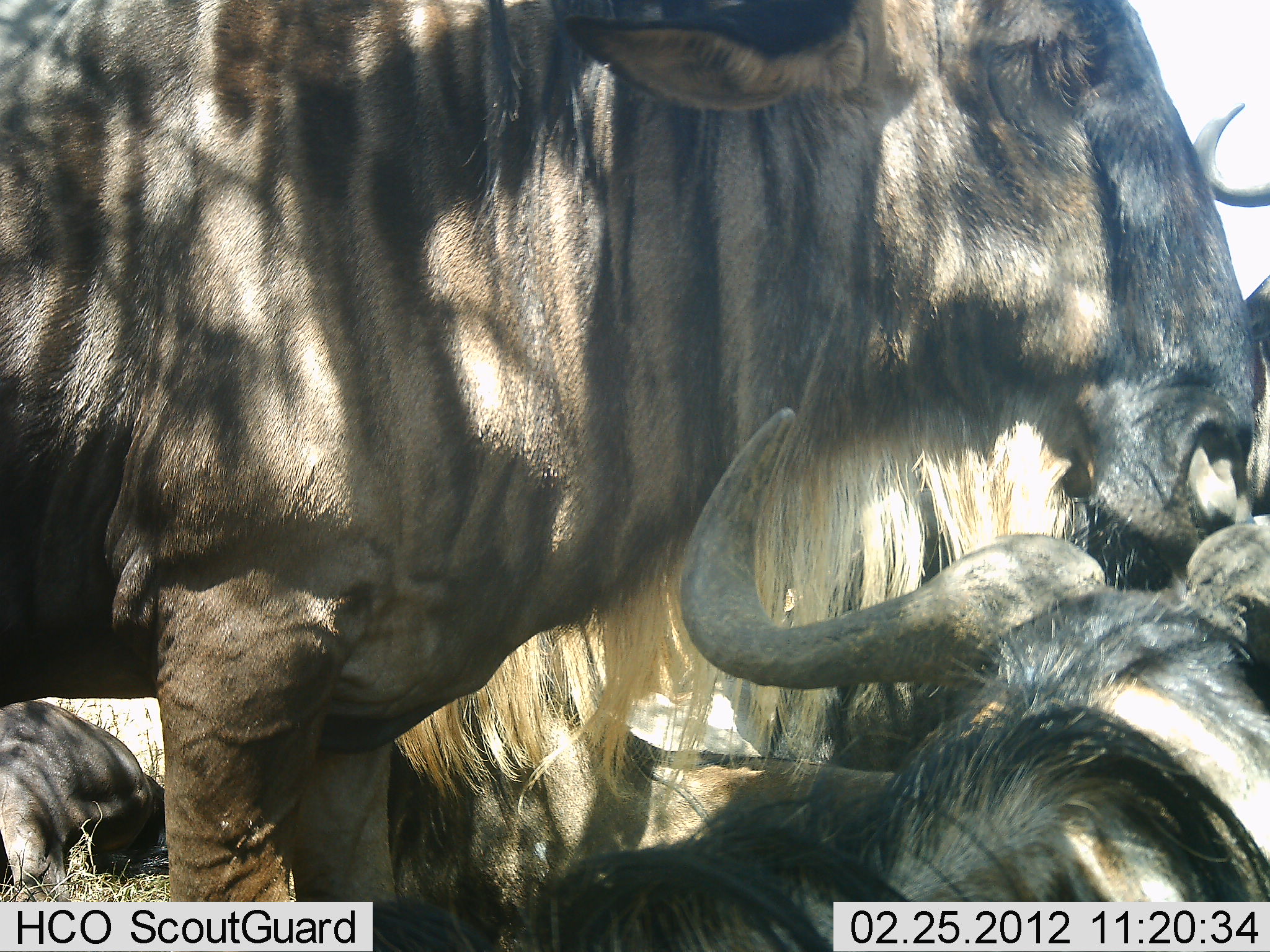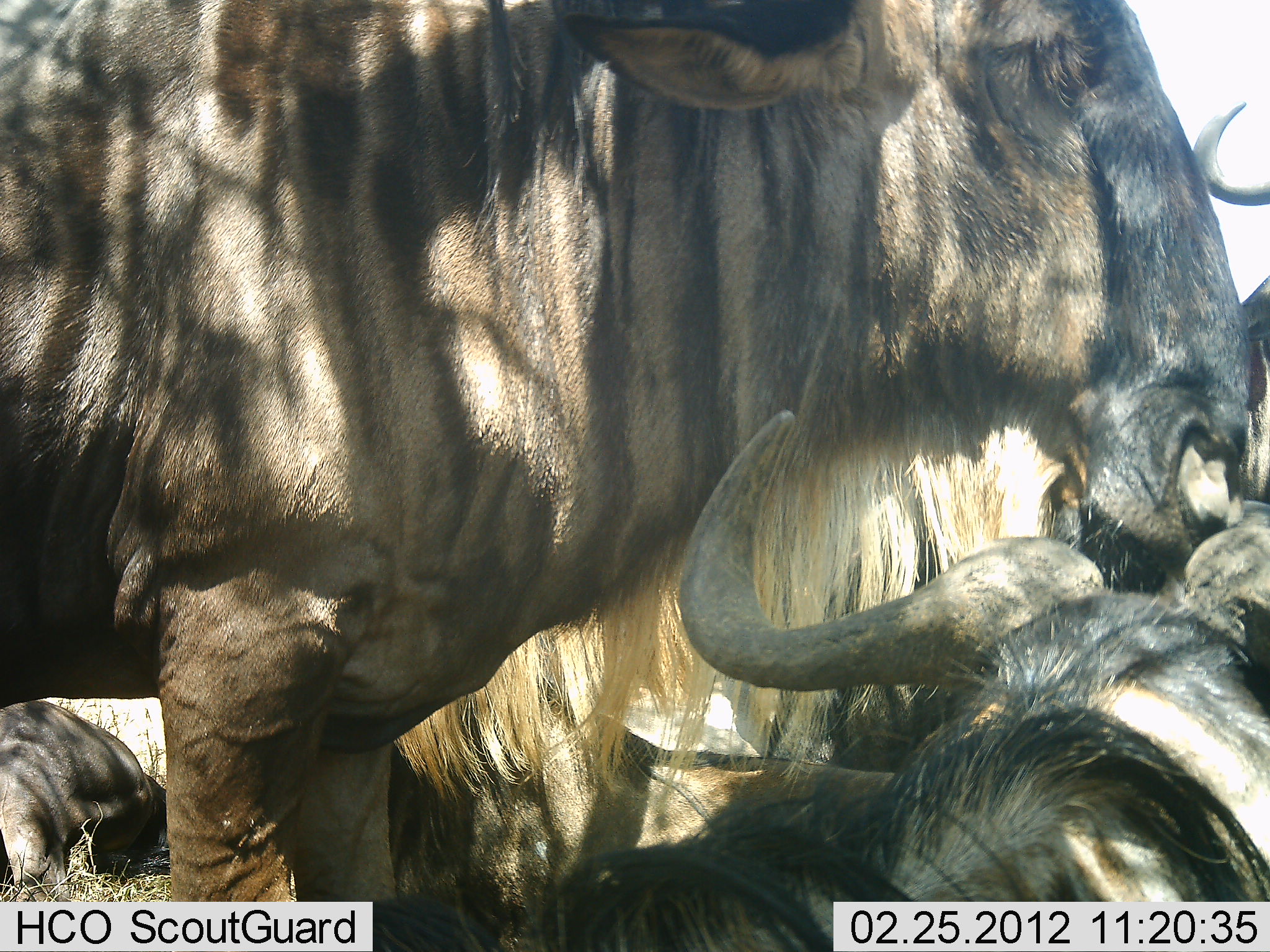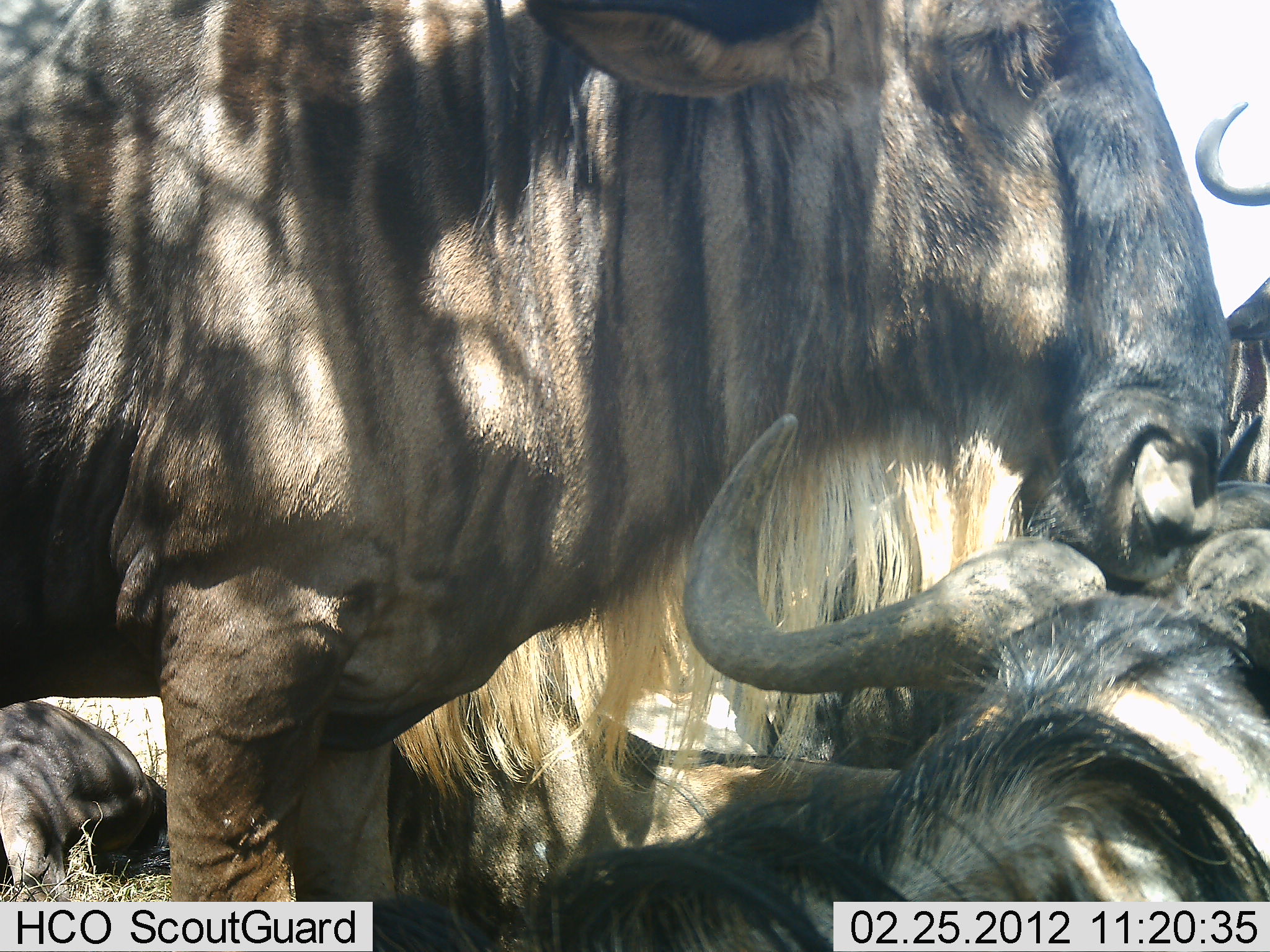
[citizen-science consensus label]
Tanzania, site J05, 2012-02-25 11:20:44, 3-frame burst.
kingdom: Animalia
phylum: Chordata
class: Mammalia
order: Artiodactyla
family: Bovidae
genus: Connochaetes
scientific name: Connochaetes taurinus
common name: blue wildebeest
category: wildebeest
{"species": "wildebeest (blue wildebeest) (Connochaetes taurinus)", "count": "4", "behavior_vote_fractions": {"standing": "80%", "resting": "87%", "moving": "7%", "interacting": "7%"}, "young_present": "0%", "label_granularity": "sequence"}